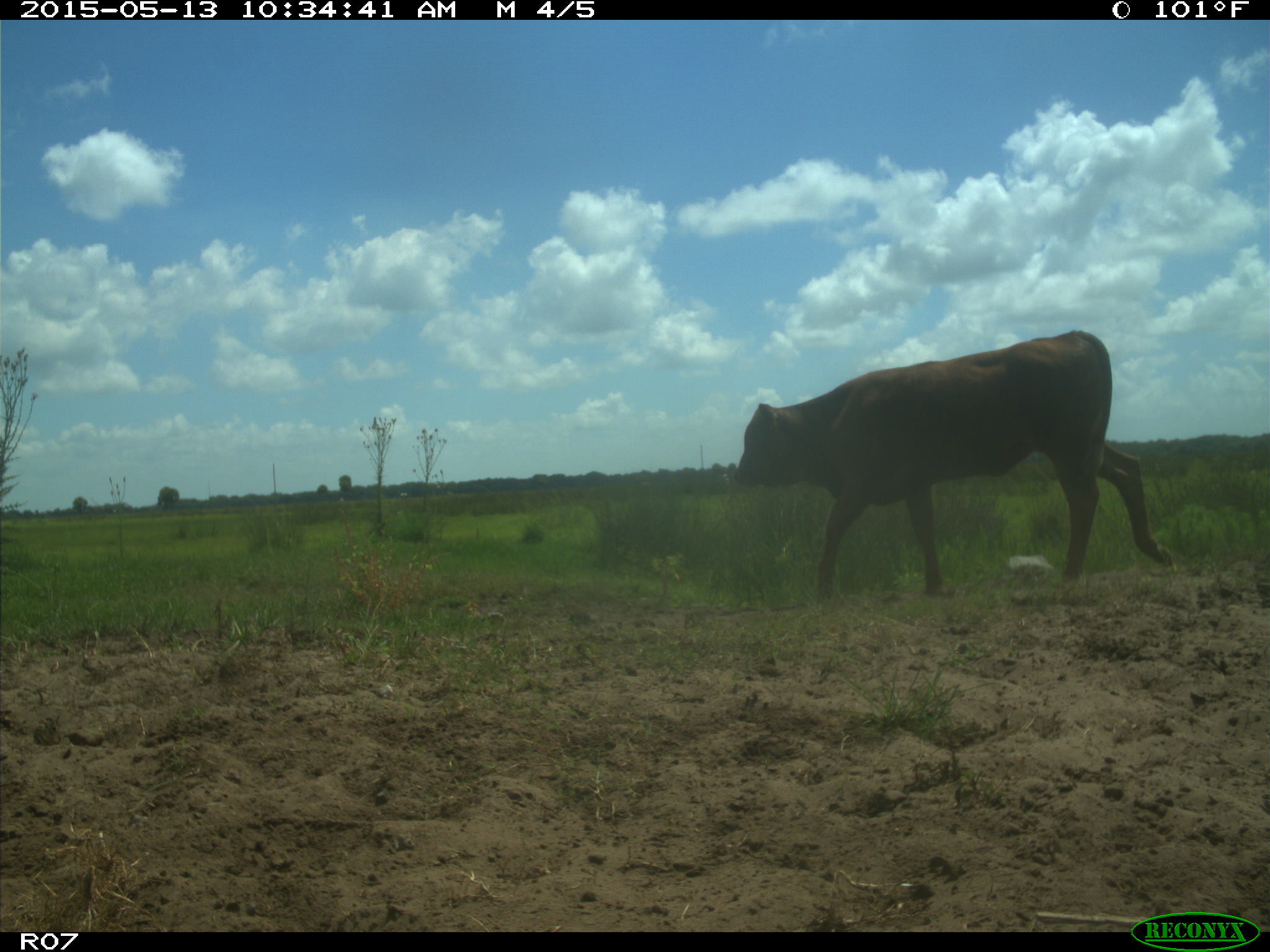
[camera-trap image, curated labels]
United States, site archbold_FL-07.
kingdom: Animalia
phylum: Chordata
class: Mammalia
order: Artiodactyla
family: Bovidae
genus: Bos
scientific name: Bos taurus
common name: domestic cow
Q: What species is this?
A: Bos taurus (domestic cow).